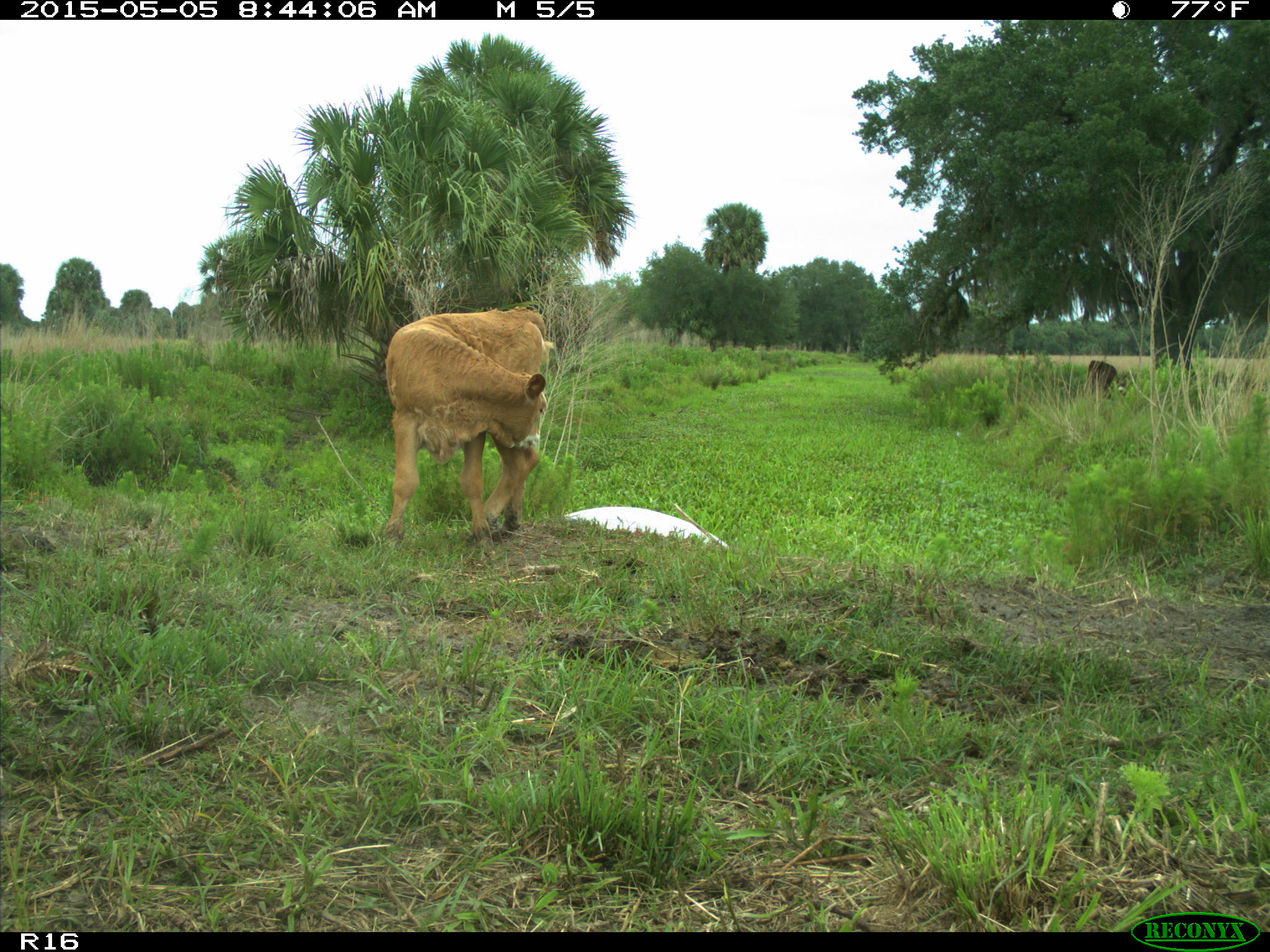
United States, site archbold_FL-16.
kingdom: Animalia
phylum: Chordata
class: Mammalia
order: Artiodactyla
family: Bovidae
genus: Bos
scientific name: Bos taurus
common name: domestic cow